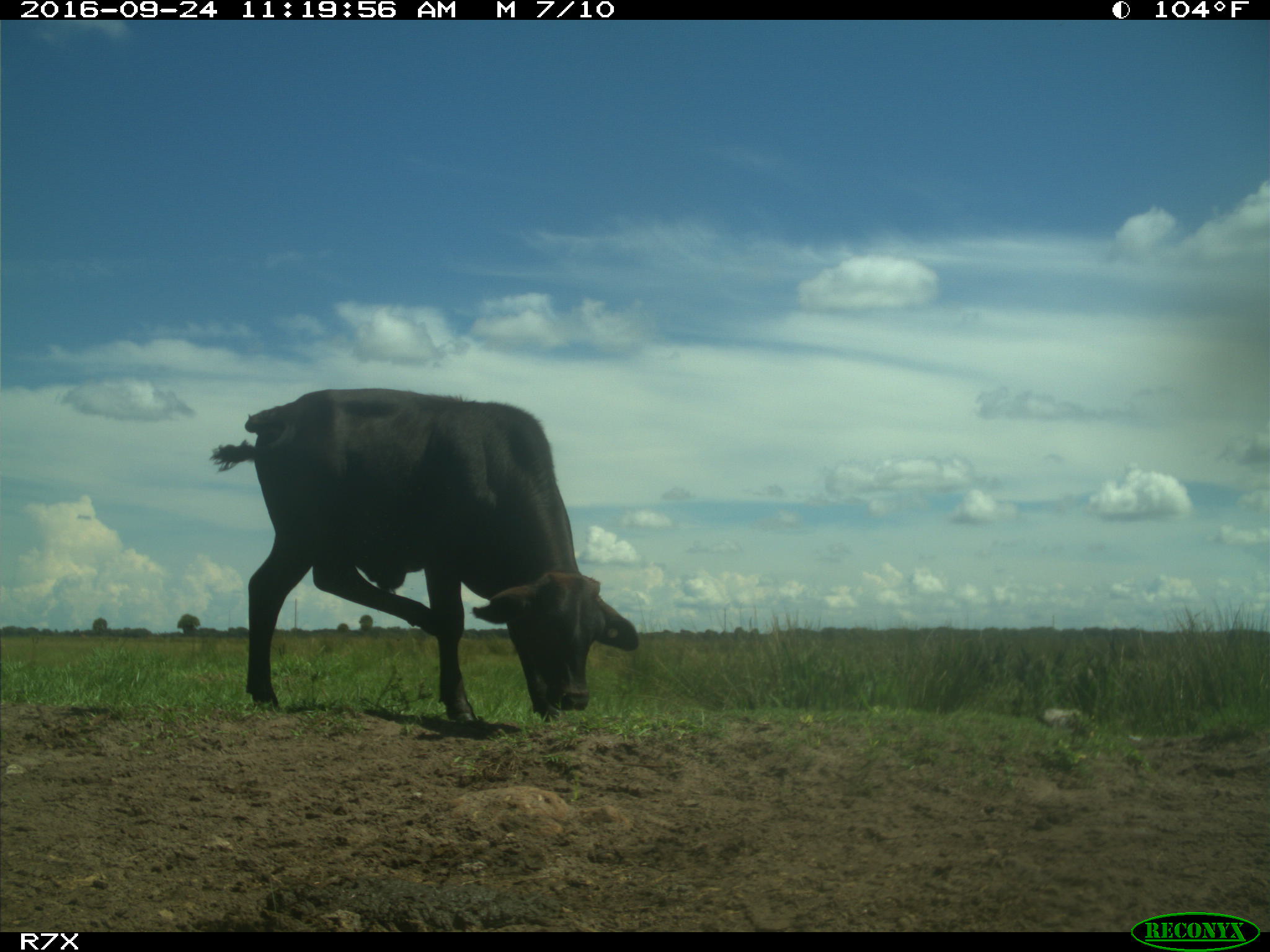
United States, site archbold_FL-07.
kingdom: Animalia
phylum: Chordata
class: Mammalia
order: Artiodactyla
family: Bovidae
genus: Bos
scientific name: Bos taurus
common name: domestic cow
Bos taurus (domestic cow).